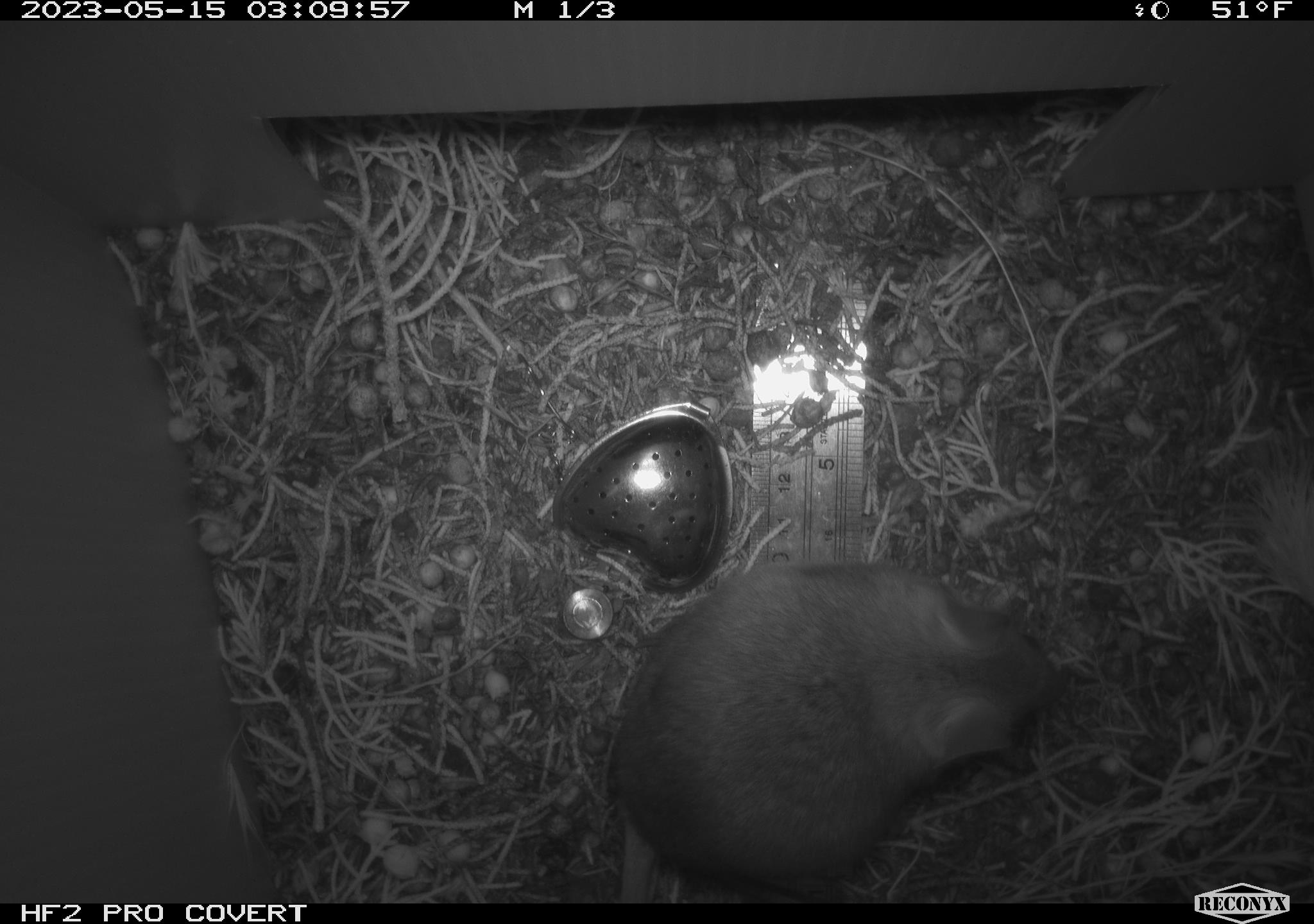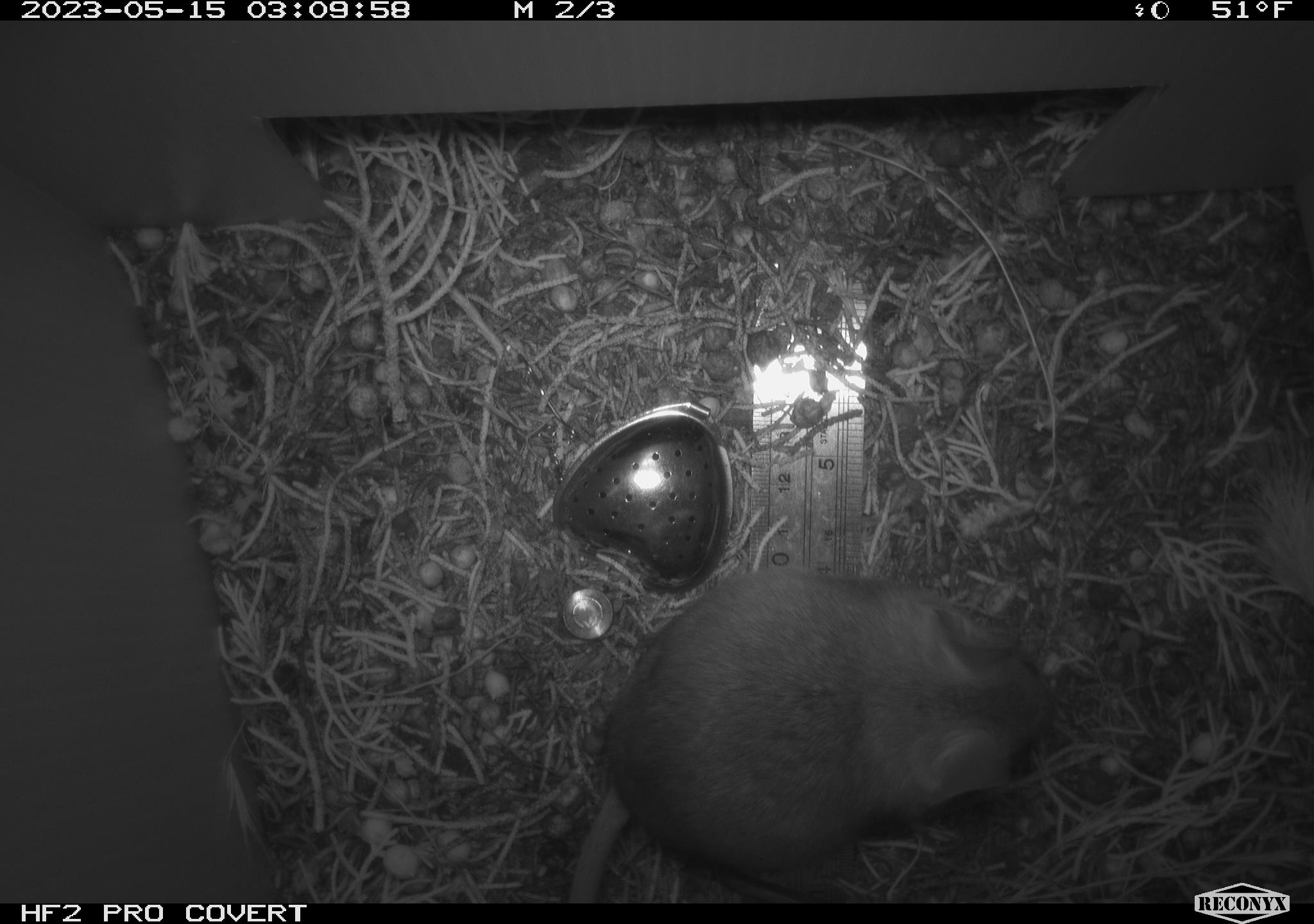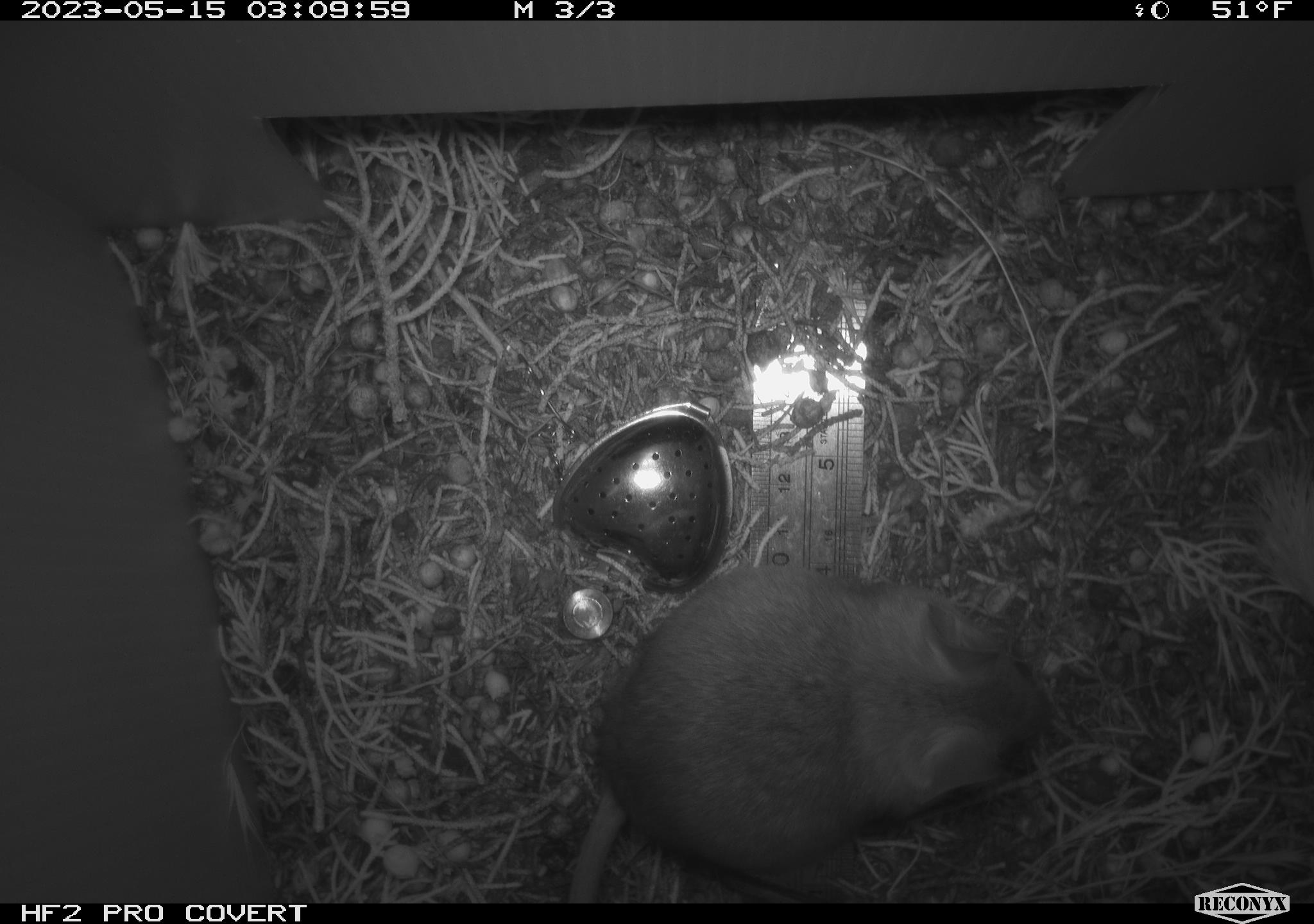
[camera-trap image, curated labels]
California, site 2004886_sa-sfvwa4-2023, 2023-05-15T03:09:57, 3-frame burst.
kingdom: Animalia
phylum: Chordata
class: Mammalia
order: Rodentia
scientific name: Rodentia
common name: mouse species